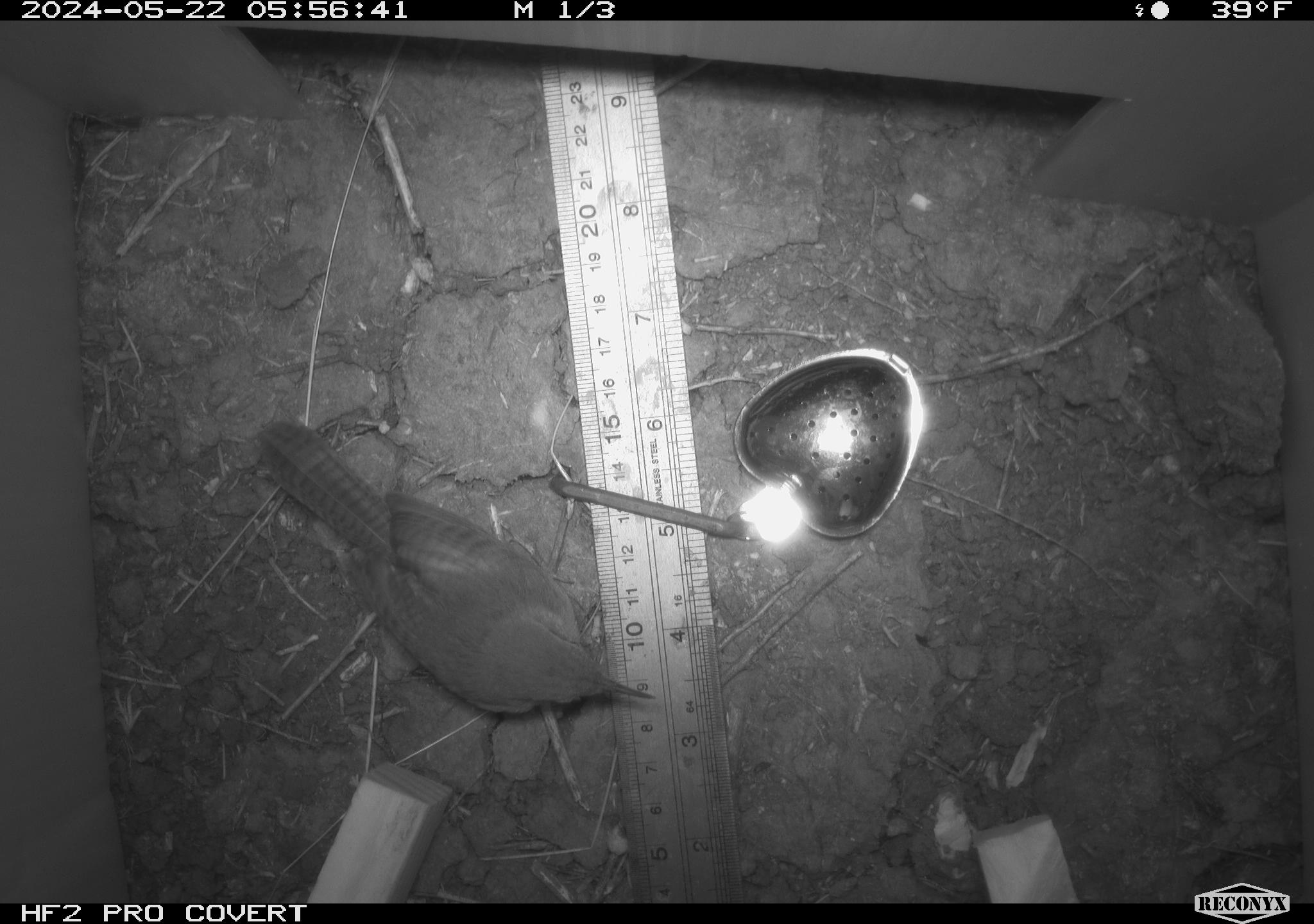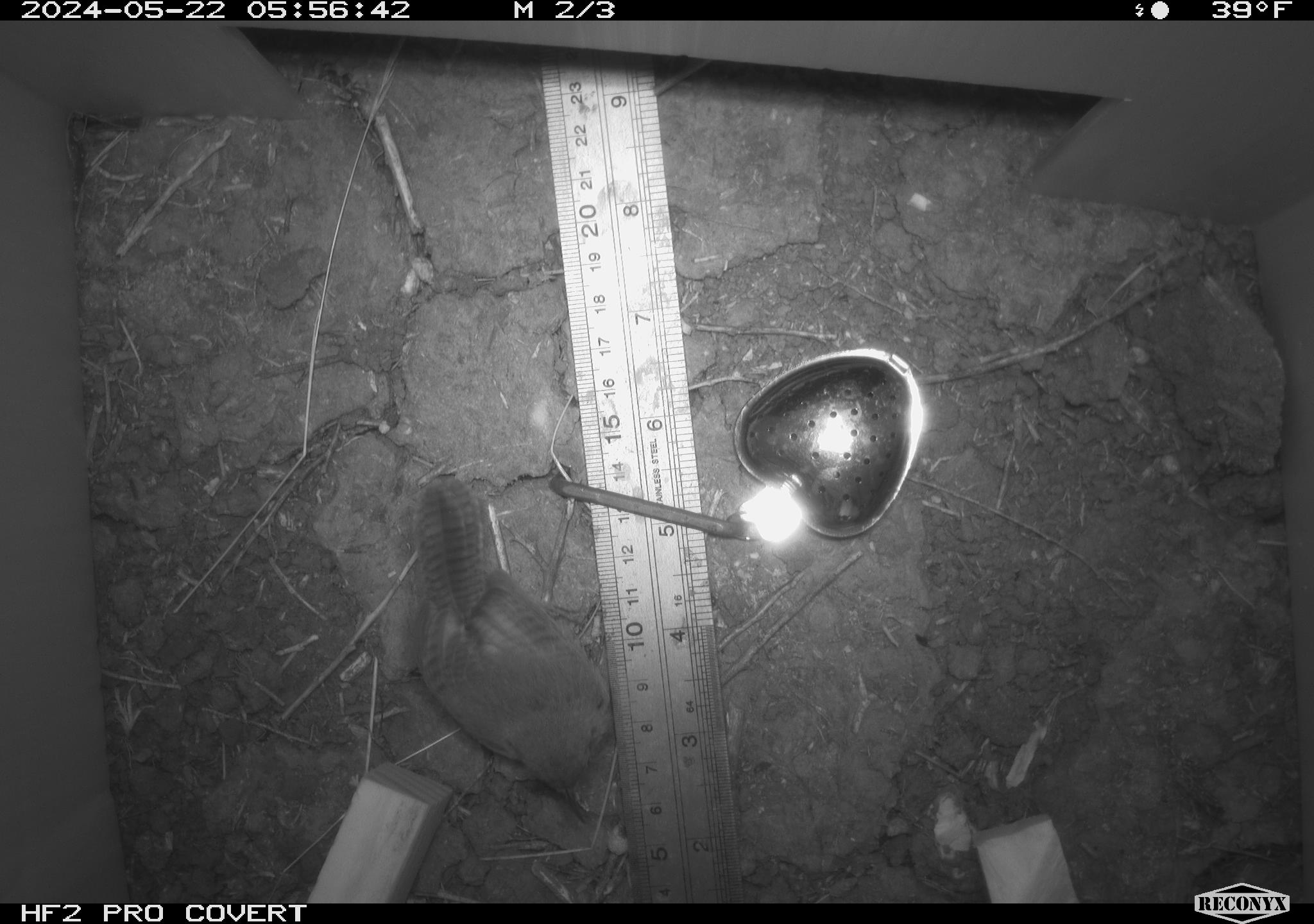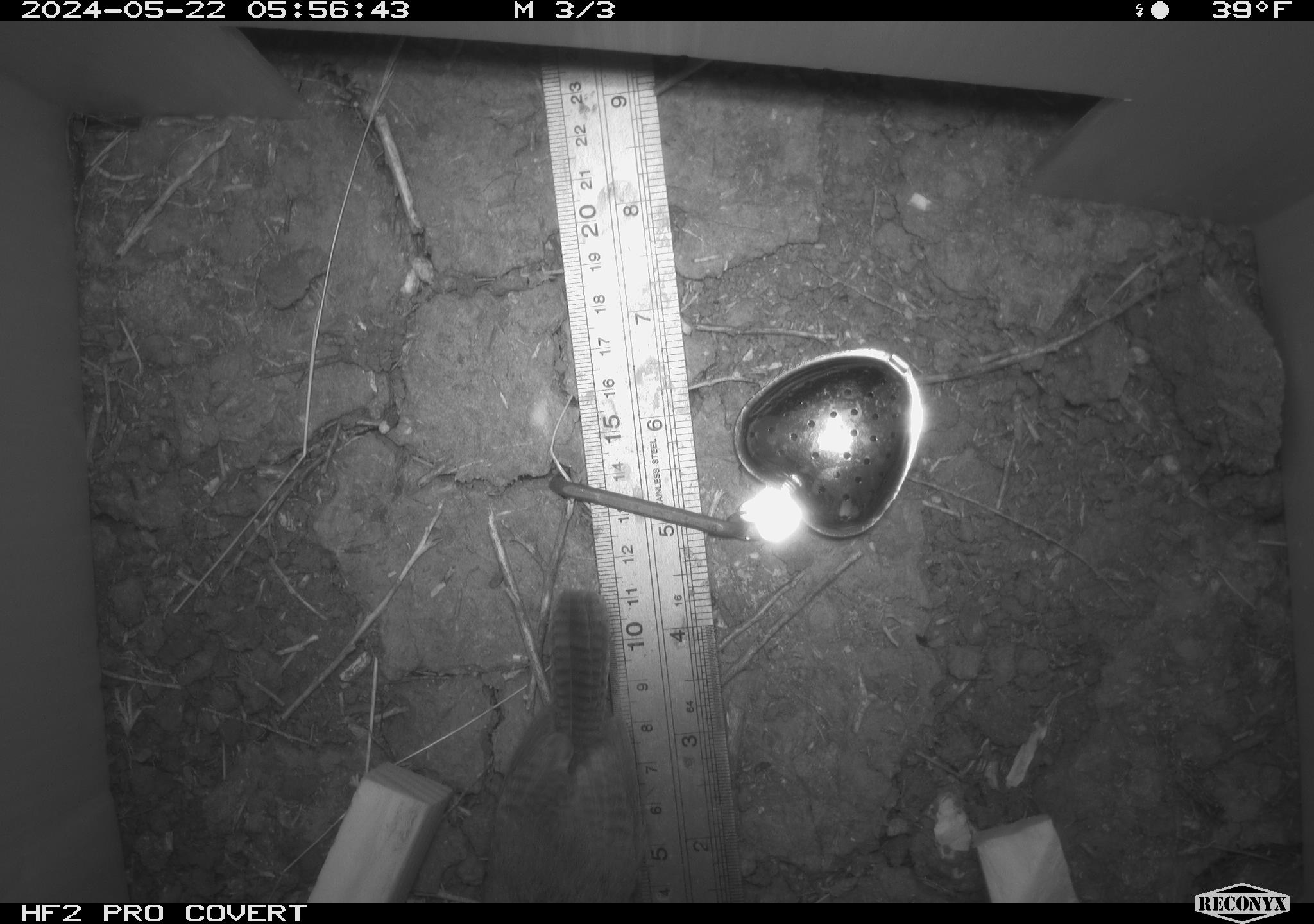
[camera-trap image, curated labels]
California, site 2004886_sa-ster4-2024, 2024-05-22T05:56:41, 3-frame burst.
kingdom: Animalia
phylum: Chordata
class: Aves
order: Passeriformes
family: Troglodytidae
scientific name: Troglodytidae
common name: wren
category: troglodytidae family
Troglodytidae family (wren) (Troglodytidae).